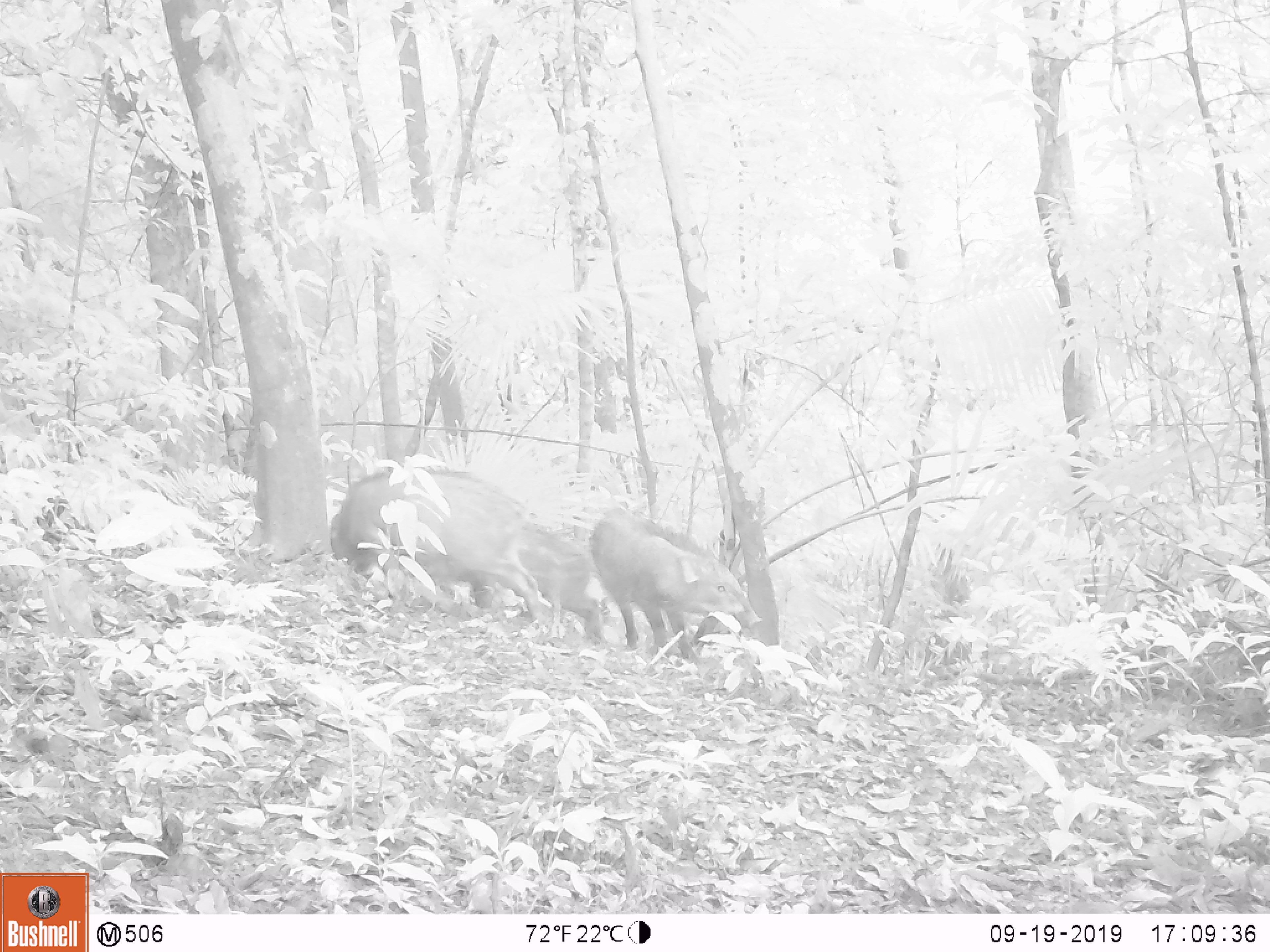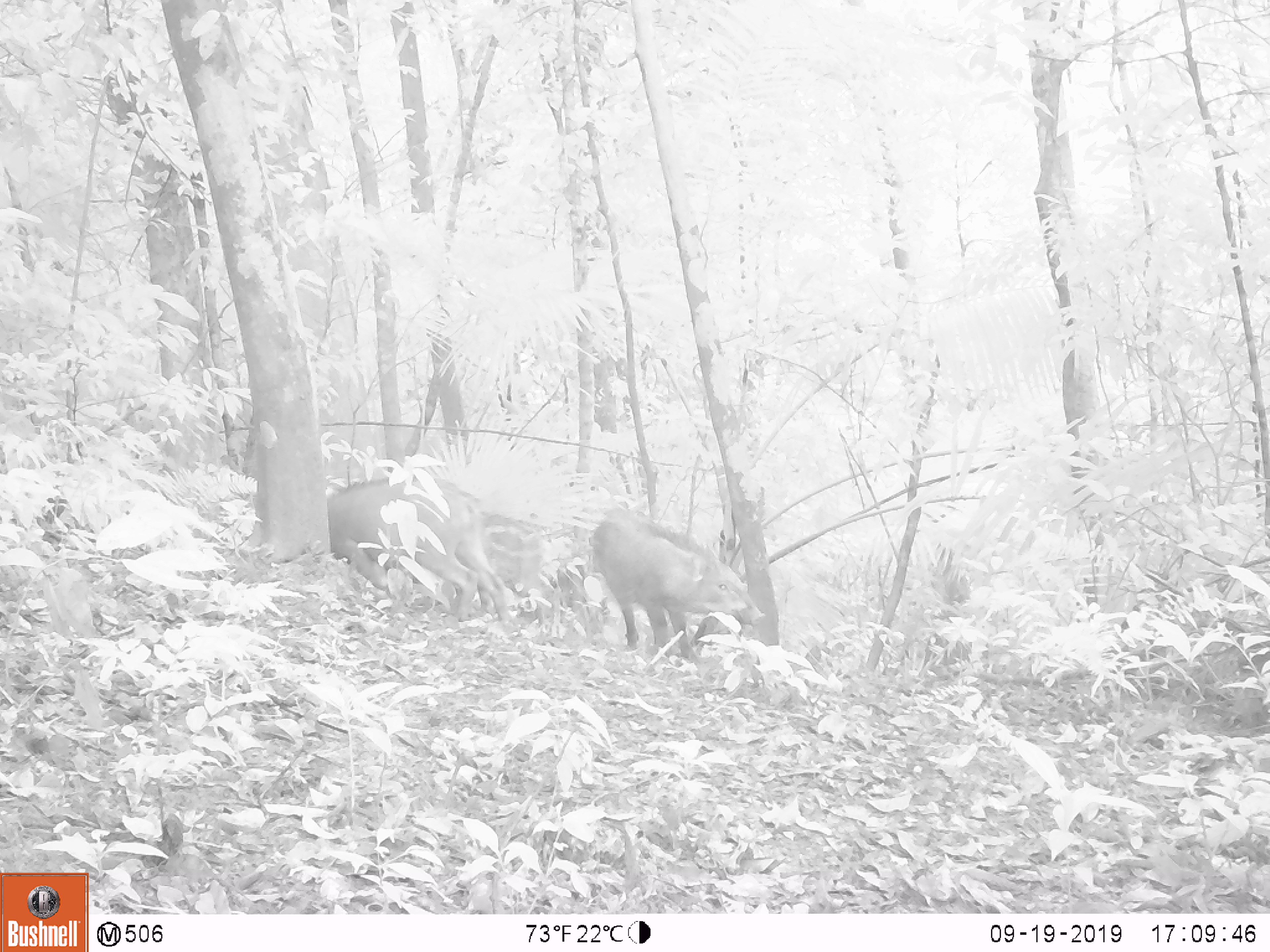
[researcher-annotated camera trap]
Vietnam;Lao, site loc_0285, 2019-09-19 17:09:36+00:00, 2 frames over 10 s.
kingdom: Animalia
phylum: Chordata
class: Mammalia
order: Artiodactyla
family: Suidae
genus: Sus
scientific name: Sus scrofa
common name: eurasian wild pig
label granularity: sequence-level